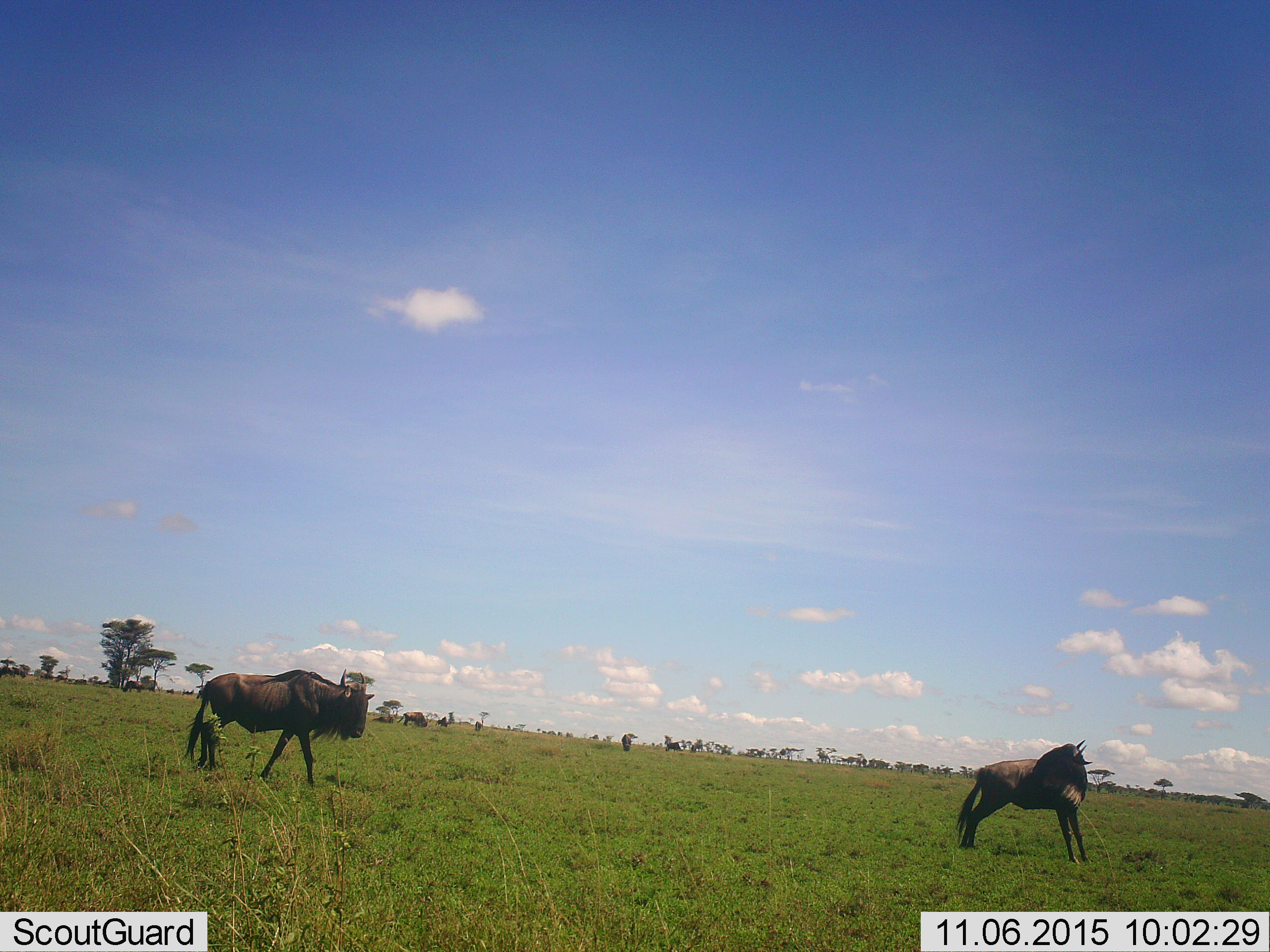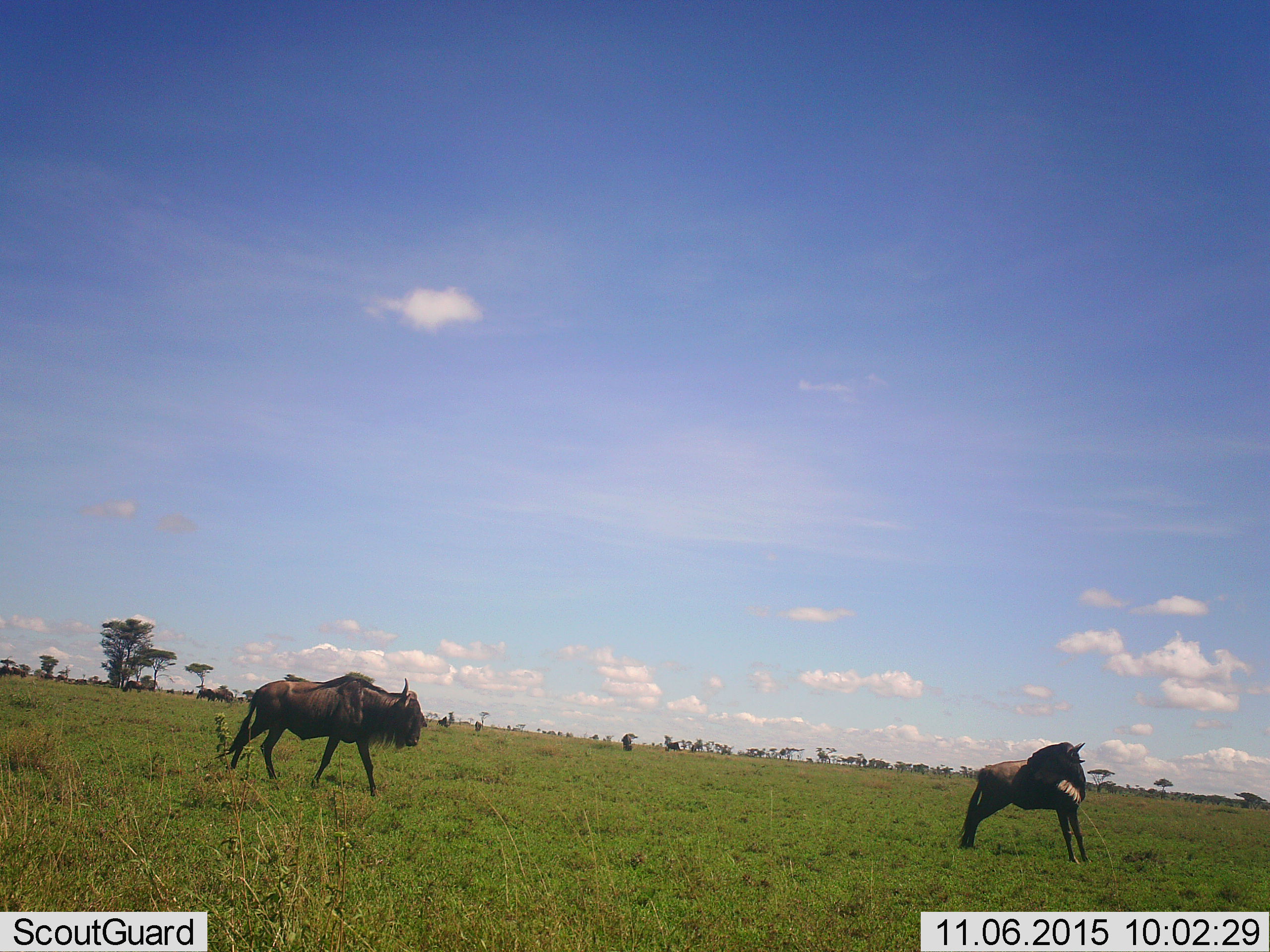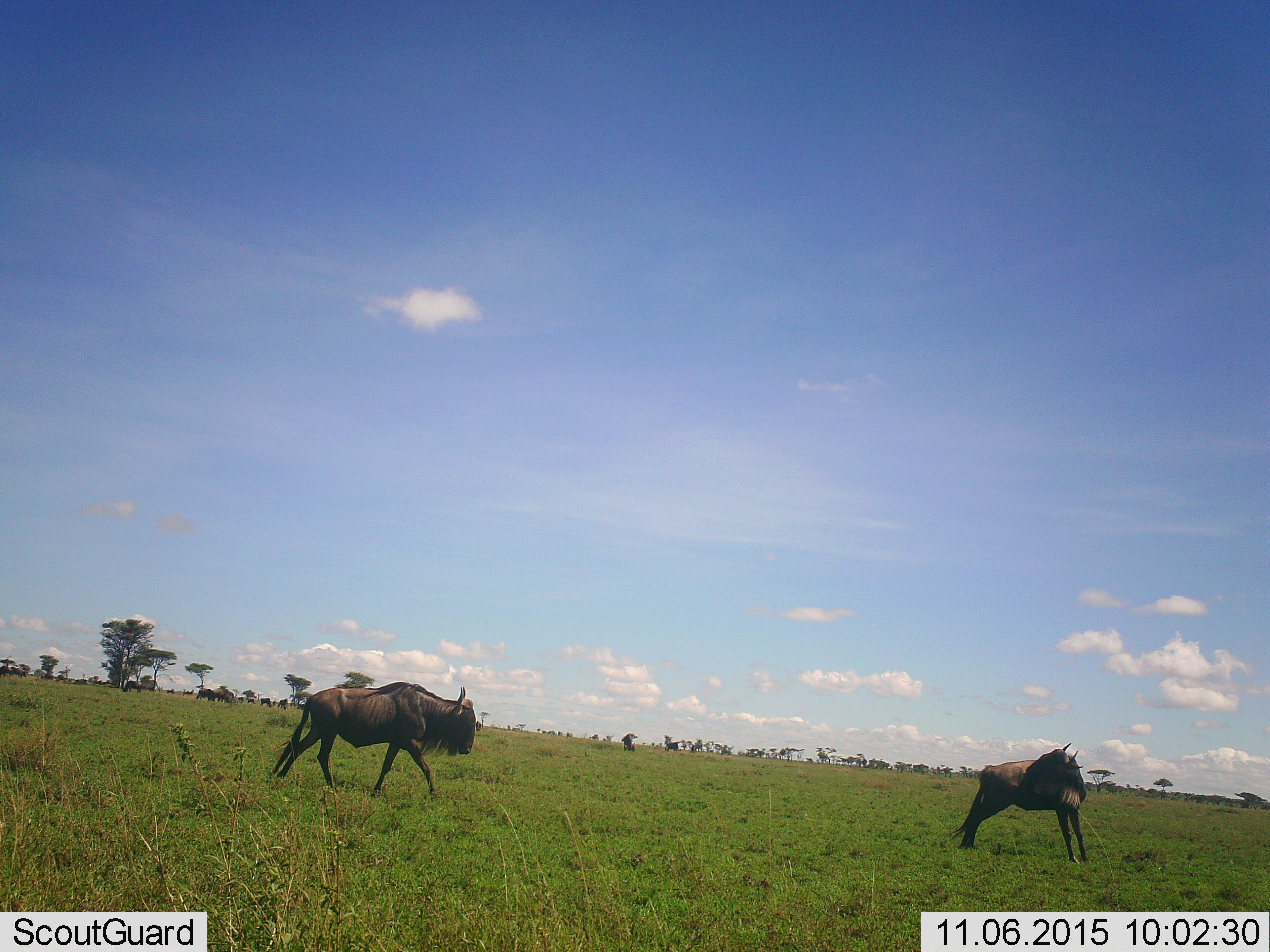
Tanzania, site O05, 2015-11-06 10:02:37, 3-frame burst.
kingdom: Animalia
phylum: Chordata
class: Mammalia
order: Artiodactyla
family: Bovidae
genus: Connochaetes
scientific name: Connochaetes taurinus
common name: blue wildebeest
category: wildebeest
Wildebeest (blue wildebeest) (Connochaetes taurinus), count 7. Behavior (volunteer vote fractions): standing 89%, resting 0%, moving 67%, interacting 0%. Young present (vote fraction): 0%. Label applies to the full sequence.